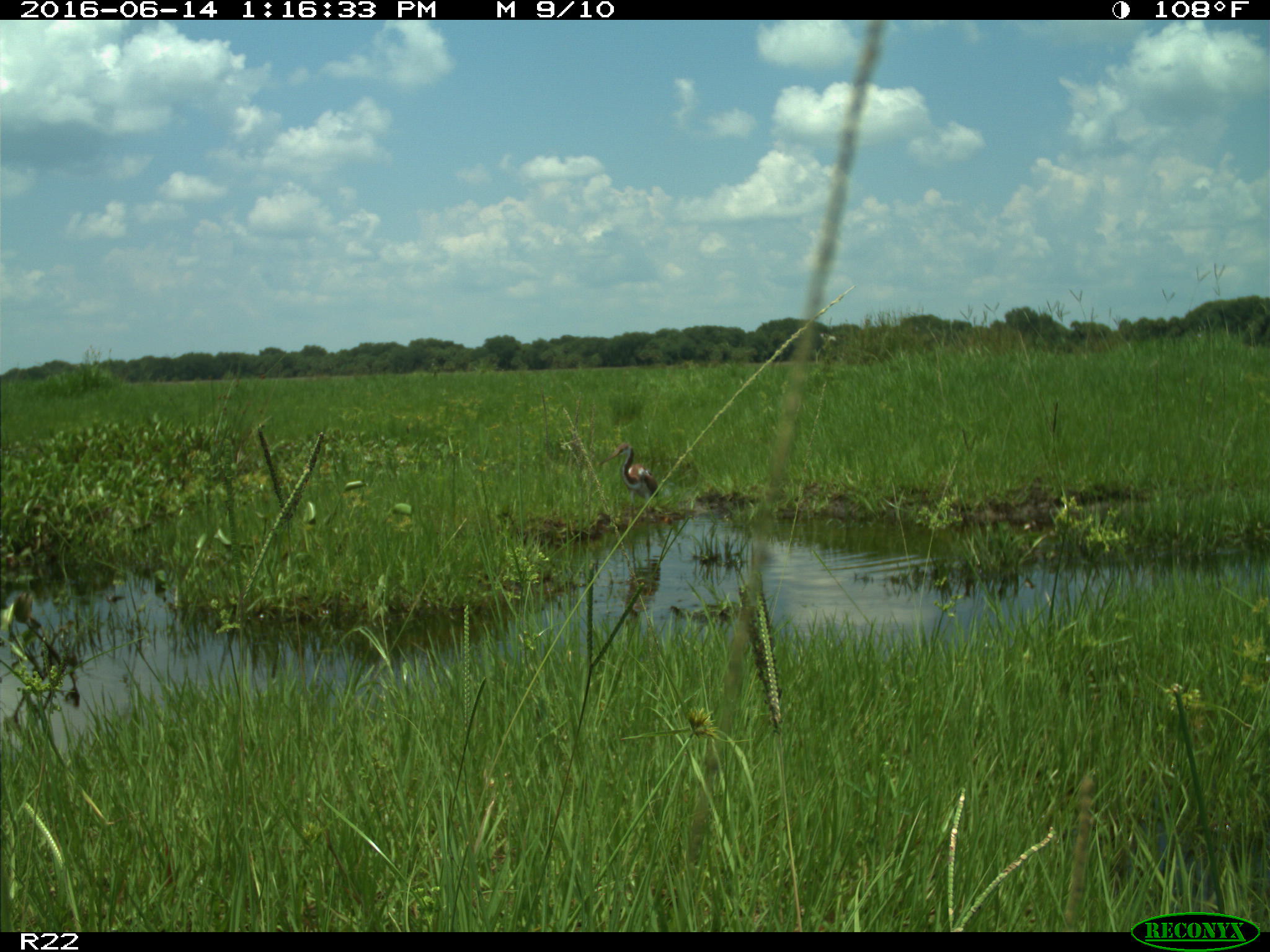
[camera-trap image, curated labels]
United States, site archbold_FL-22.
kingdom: Animalia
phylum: Chordata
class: Aves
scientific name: Aves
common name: birds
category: unidentified bird